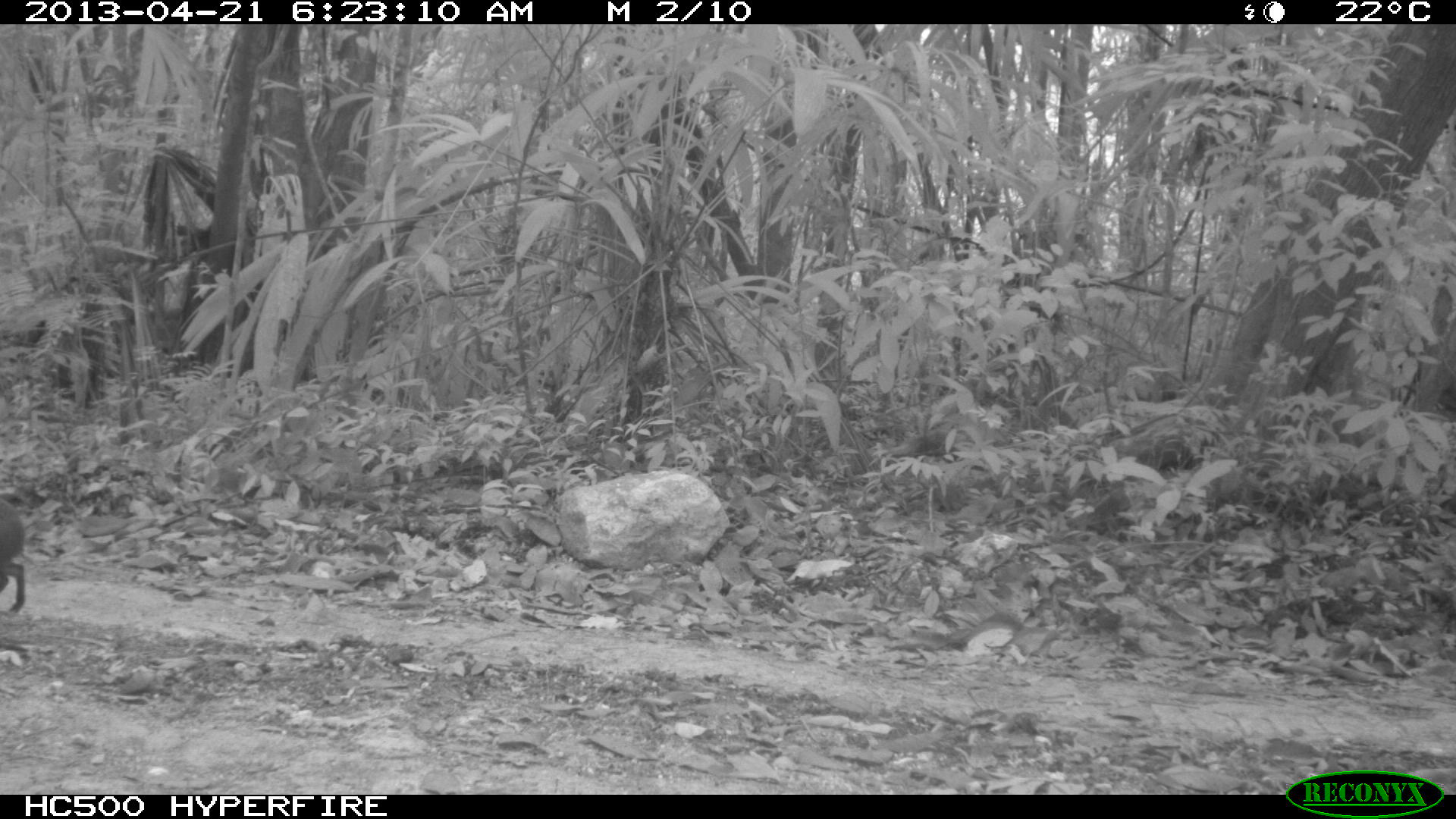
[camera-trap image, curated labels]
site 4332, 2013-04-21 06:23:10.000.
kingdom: Animalia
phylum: Chordata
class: Mammalia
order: Rodentia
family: Dasyproctidae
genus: Dasyprocta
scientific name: Dasyprocta punctata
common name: central american agouti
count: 1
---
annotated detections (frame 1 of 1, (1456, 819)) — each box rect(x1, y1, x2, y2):
dasyprocta punctata: rect(0, 495, 28, 614)